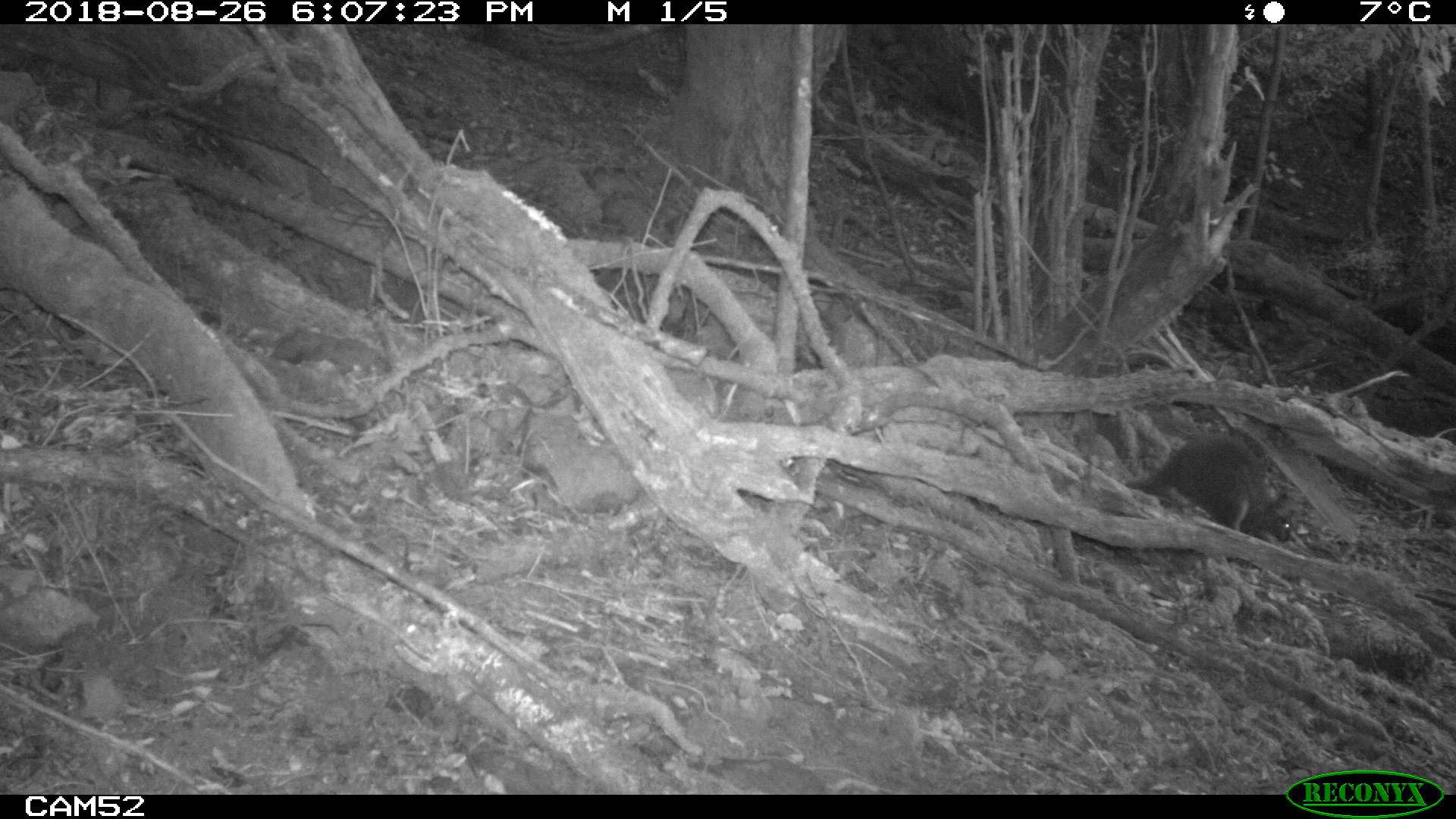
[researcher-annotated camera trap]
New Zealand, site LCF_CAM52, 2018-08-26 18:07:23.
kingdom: Animalia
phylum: Chordata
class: Mammalia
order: Diprotodontia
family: Macropodidae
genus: Notamacropus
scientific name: Notamacropus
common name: wallaby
Wallaby (Notamacropus).